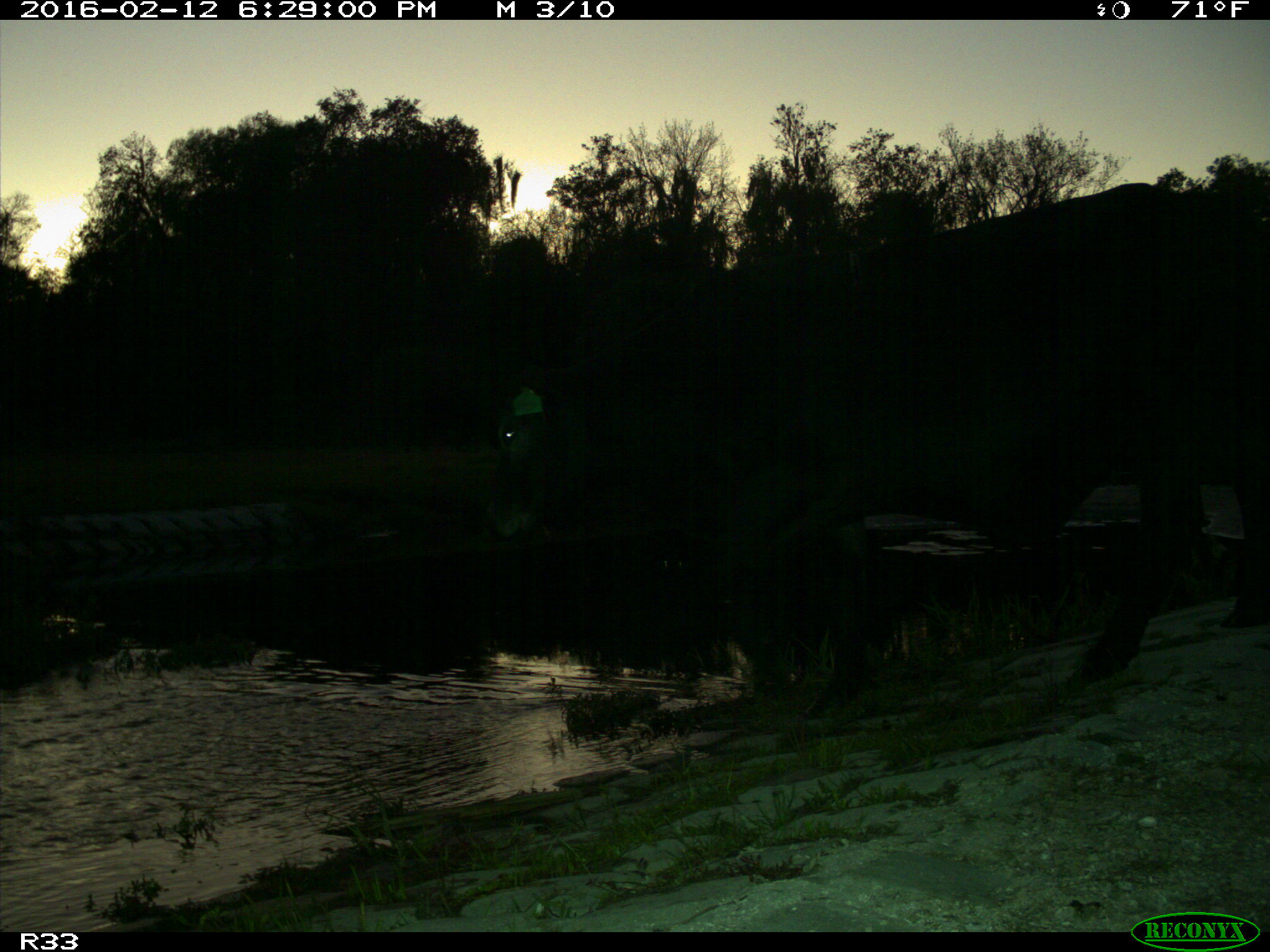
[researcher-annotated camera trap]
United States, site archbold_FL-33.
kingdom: Animalia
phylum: Chordata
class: Mammalia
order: Artiodactyla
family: Bovidae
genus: Bos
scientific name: Bos taurus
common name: domestic cow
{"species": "Bos taurus (domestic cow)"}